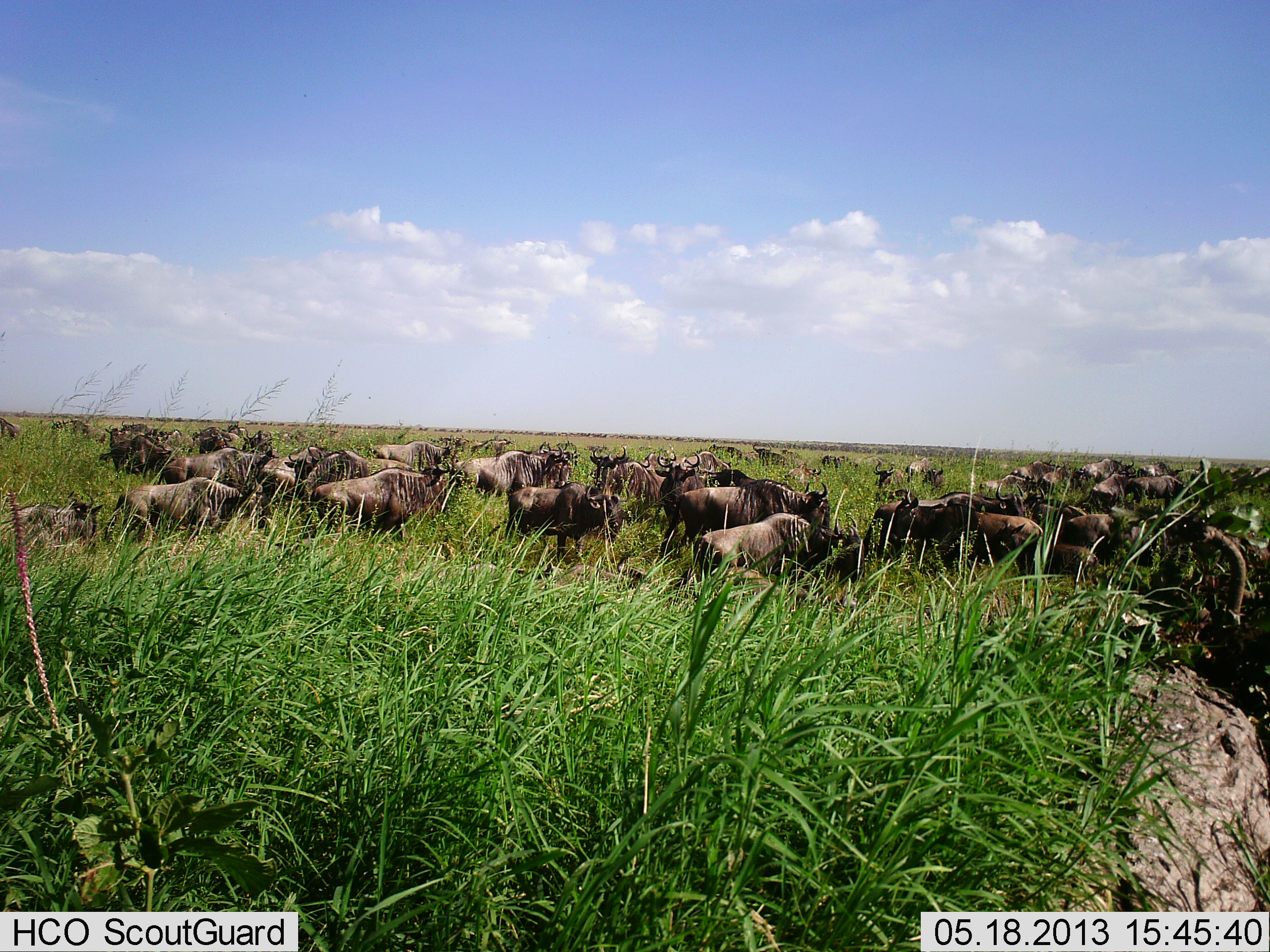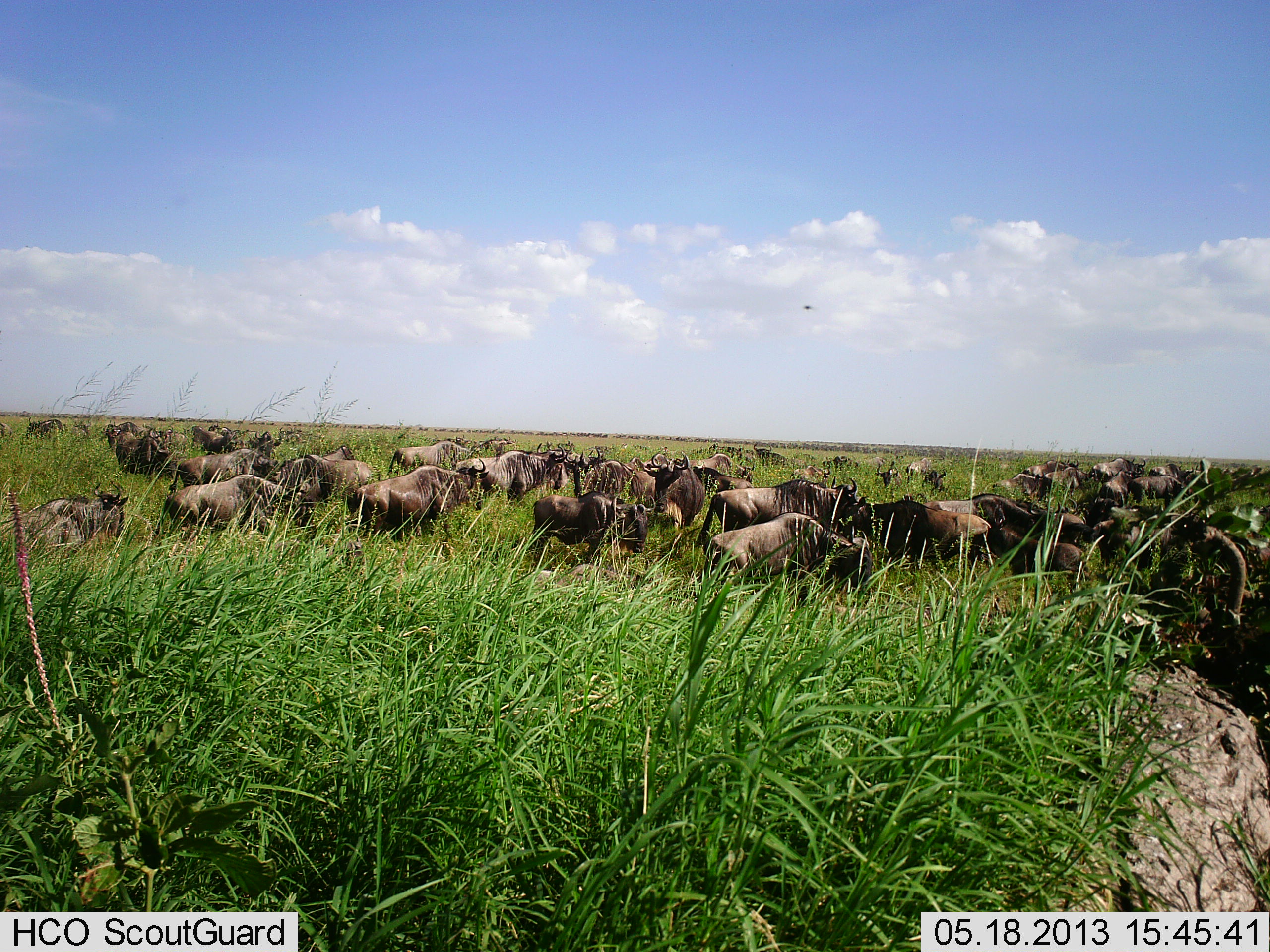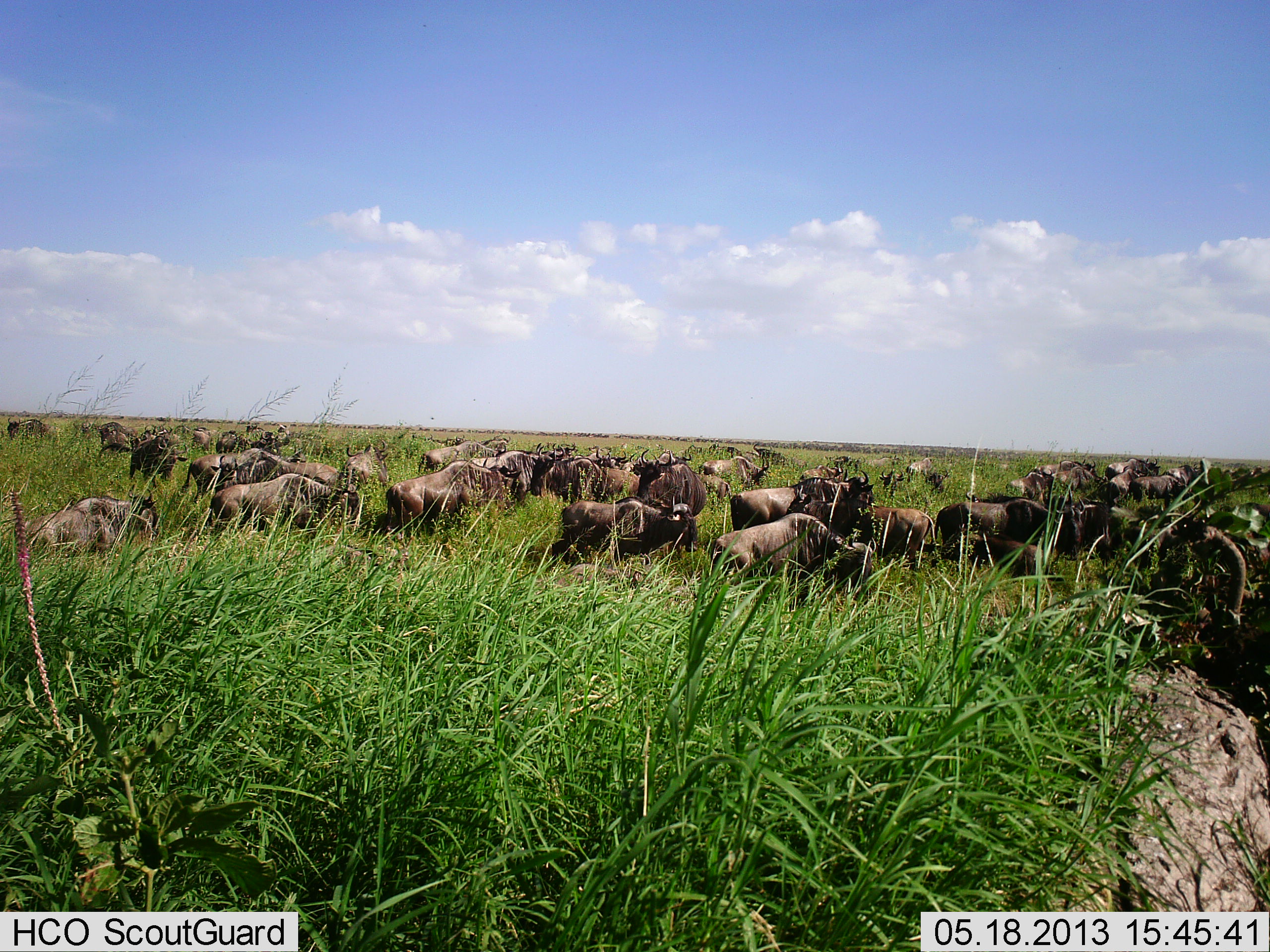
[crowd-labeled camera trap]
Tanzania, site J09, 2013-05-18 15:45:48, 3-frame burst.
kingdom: Animalia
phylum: Chordata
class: Mammalia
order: Artiodactyla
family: Bovidae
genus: Connochaetes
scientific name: Connochaetes taurinus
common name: blue wildebeest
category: wildebeest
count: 11-50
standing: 37%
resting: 16%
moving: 84%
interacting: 5%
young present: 0%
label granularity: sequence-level